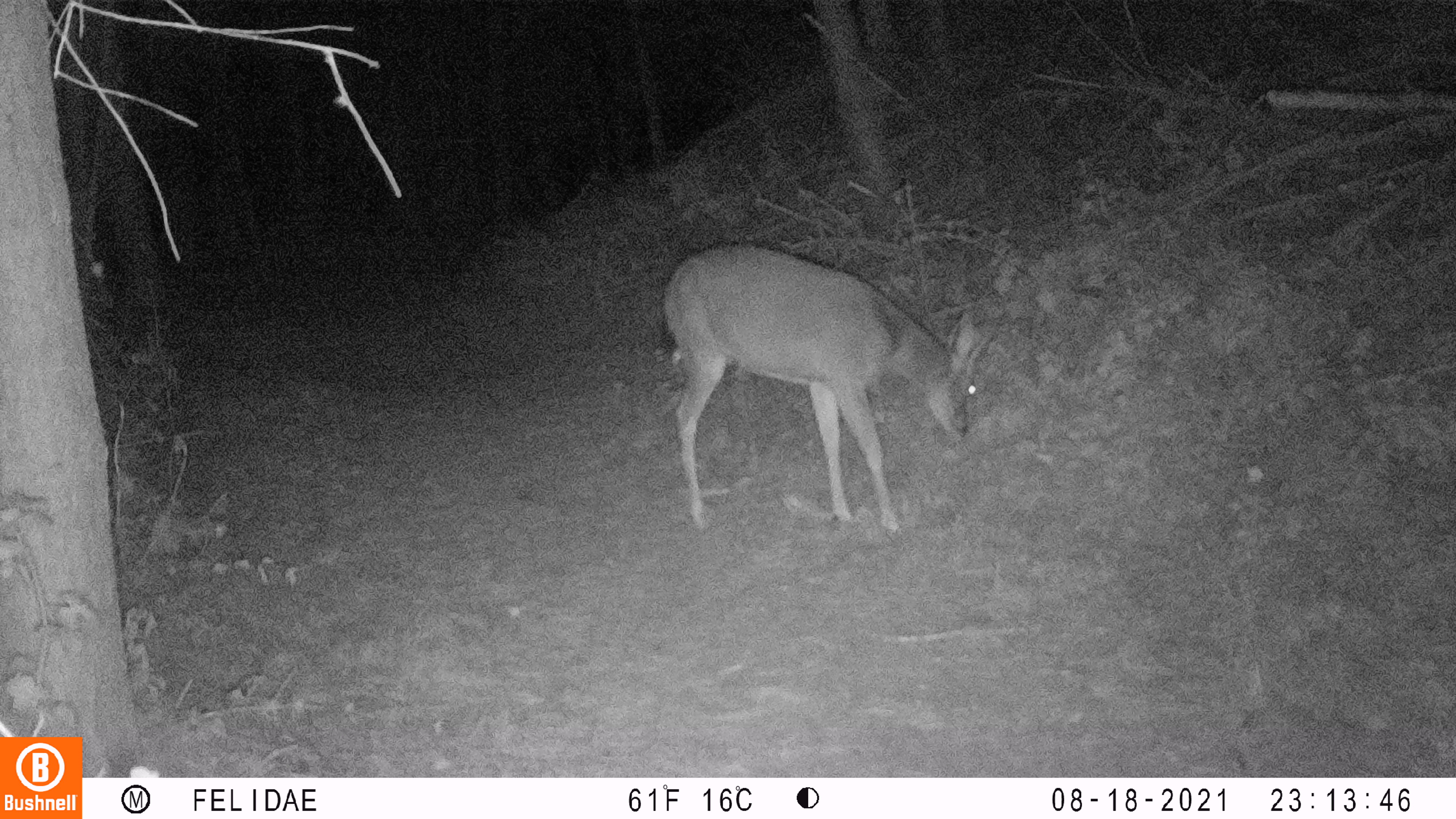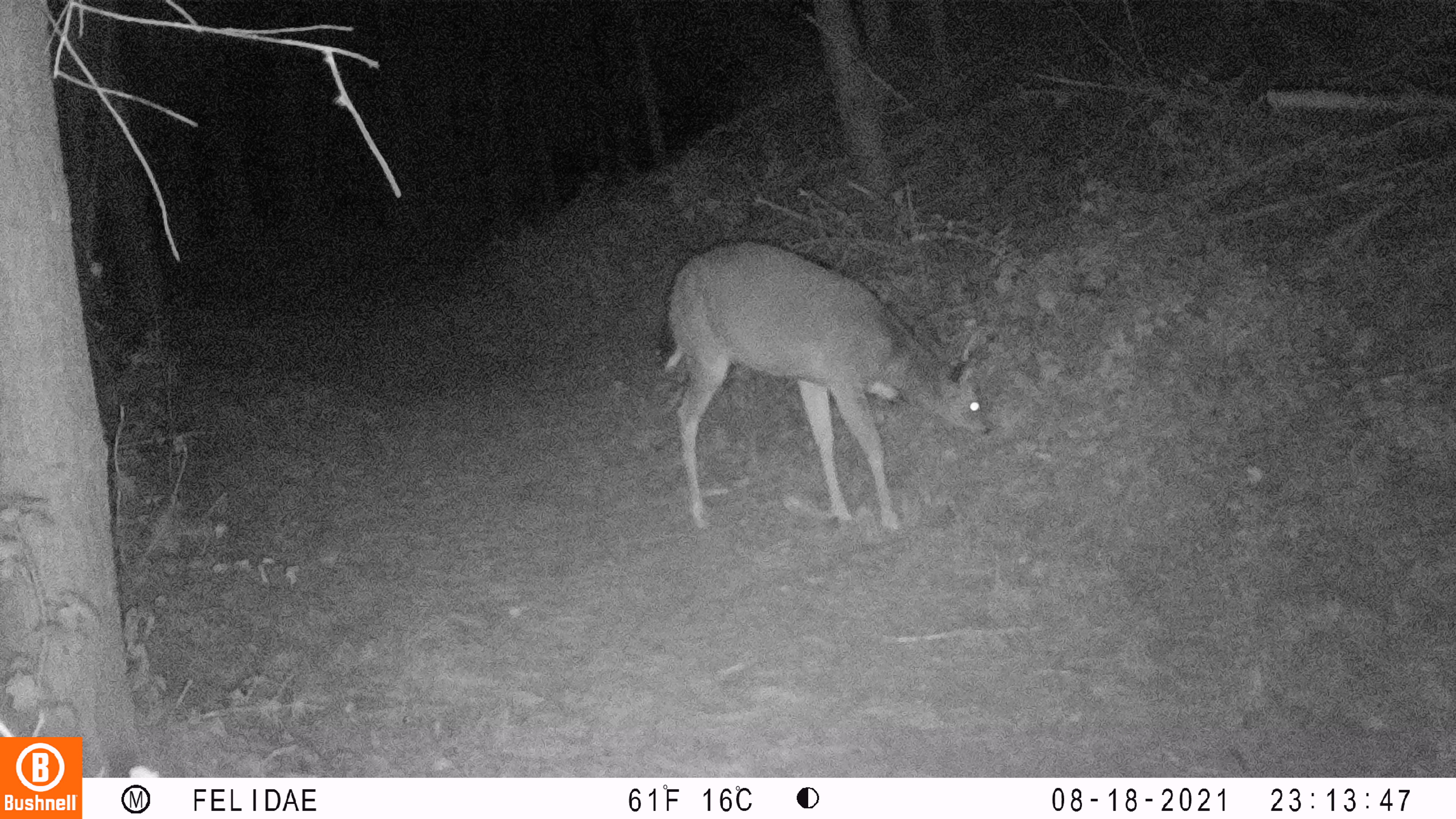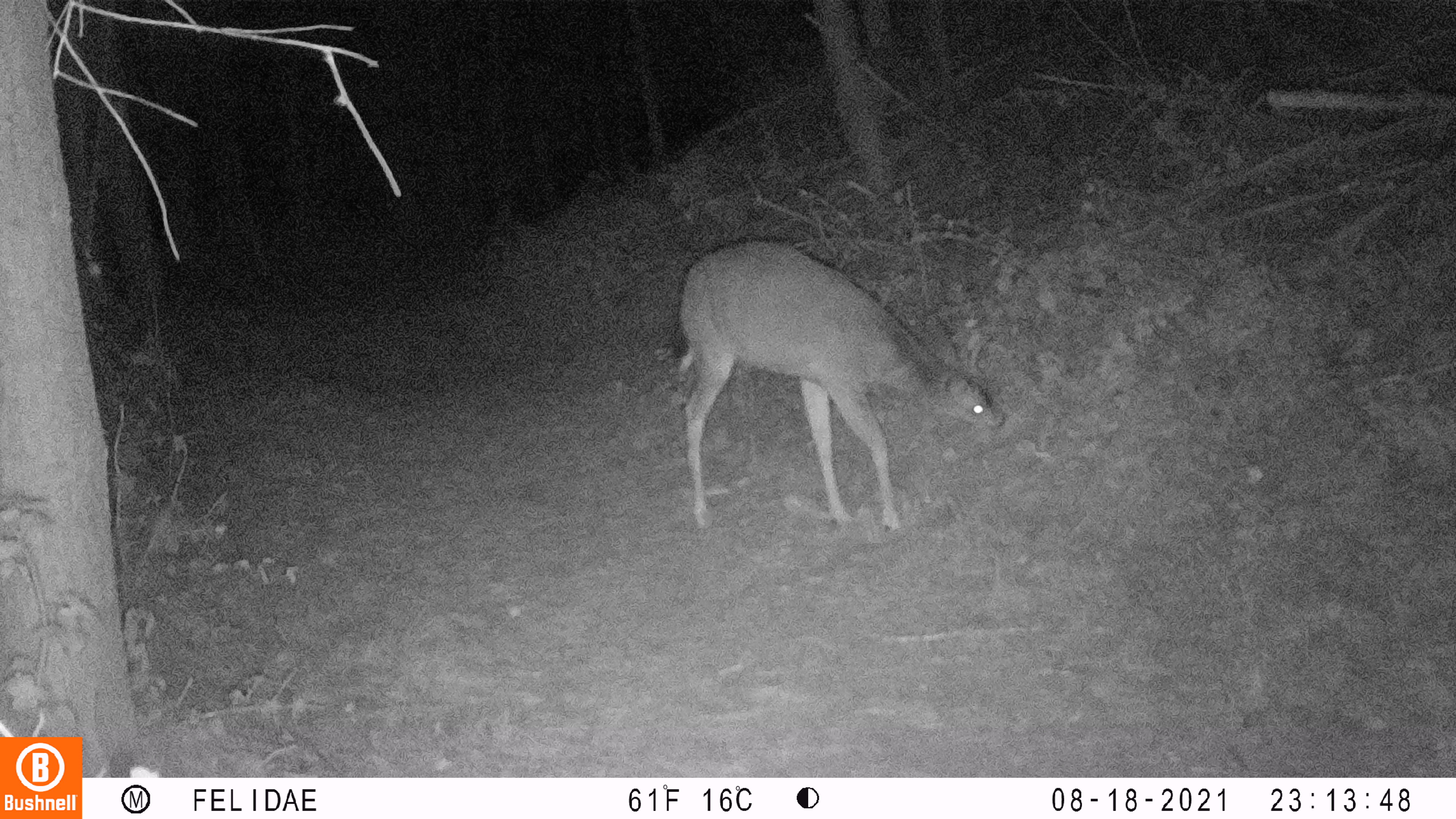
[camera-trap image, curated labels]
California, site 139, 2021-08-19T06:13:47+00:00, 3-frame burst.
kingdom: Animalia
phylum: Chordata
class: Mammalia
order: Artiodactyla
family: Cervidae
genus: Odocoileus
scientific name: Odocoileus hemionus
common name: mule deer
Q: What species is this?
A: Mule deer (Odocoileus hemionus).